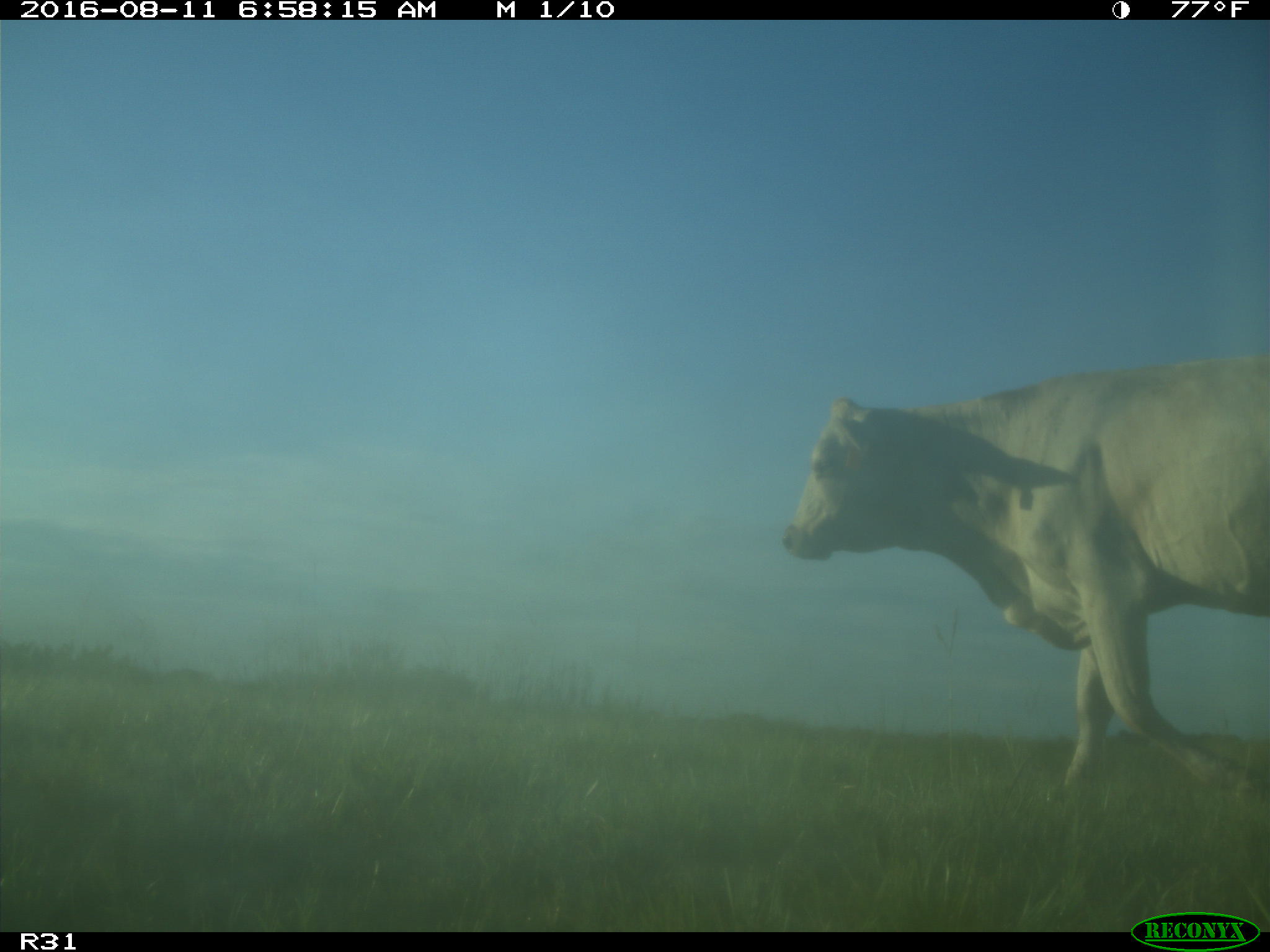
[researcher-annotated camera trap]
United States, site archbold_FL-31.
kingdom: Animalia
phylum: Chordata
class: Mammalia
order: Artiodactyla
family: Bovidae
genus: Bos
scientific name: Bos taurus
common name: domestic cow